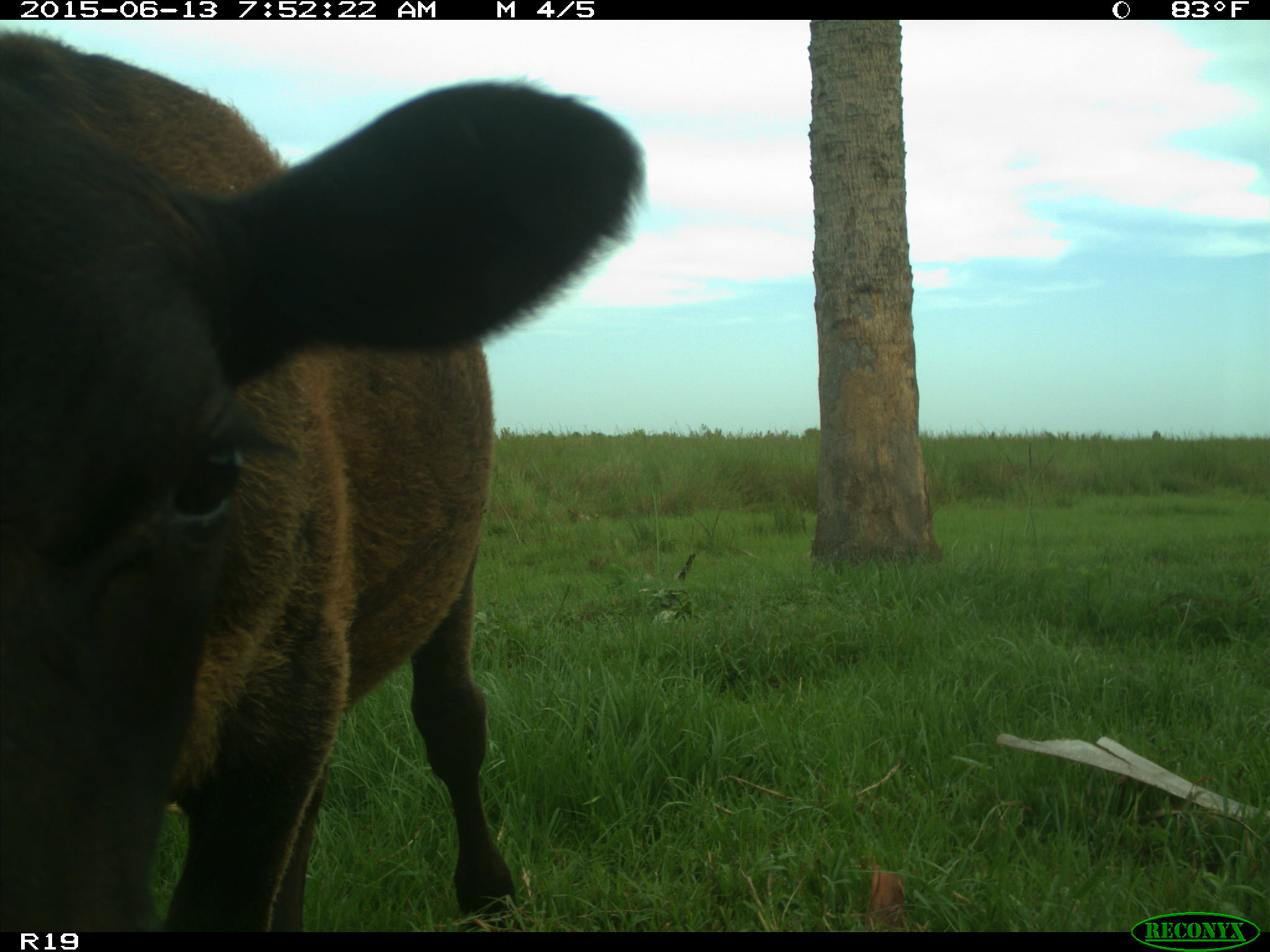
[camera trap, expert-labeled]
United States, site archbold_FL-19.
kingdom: Animalia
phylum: Chordata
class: Mammalia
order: Artiodactyla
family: Bovidae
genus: Bos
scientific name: Bos taurus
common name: domestic cow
Bos taurus (domestic cow).